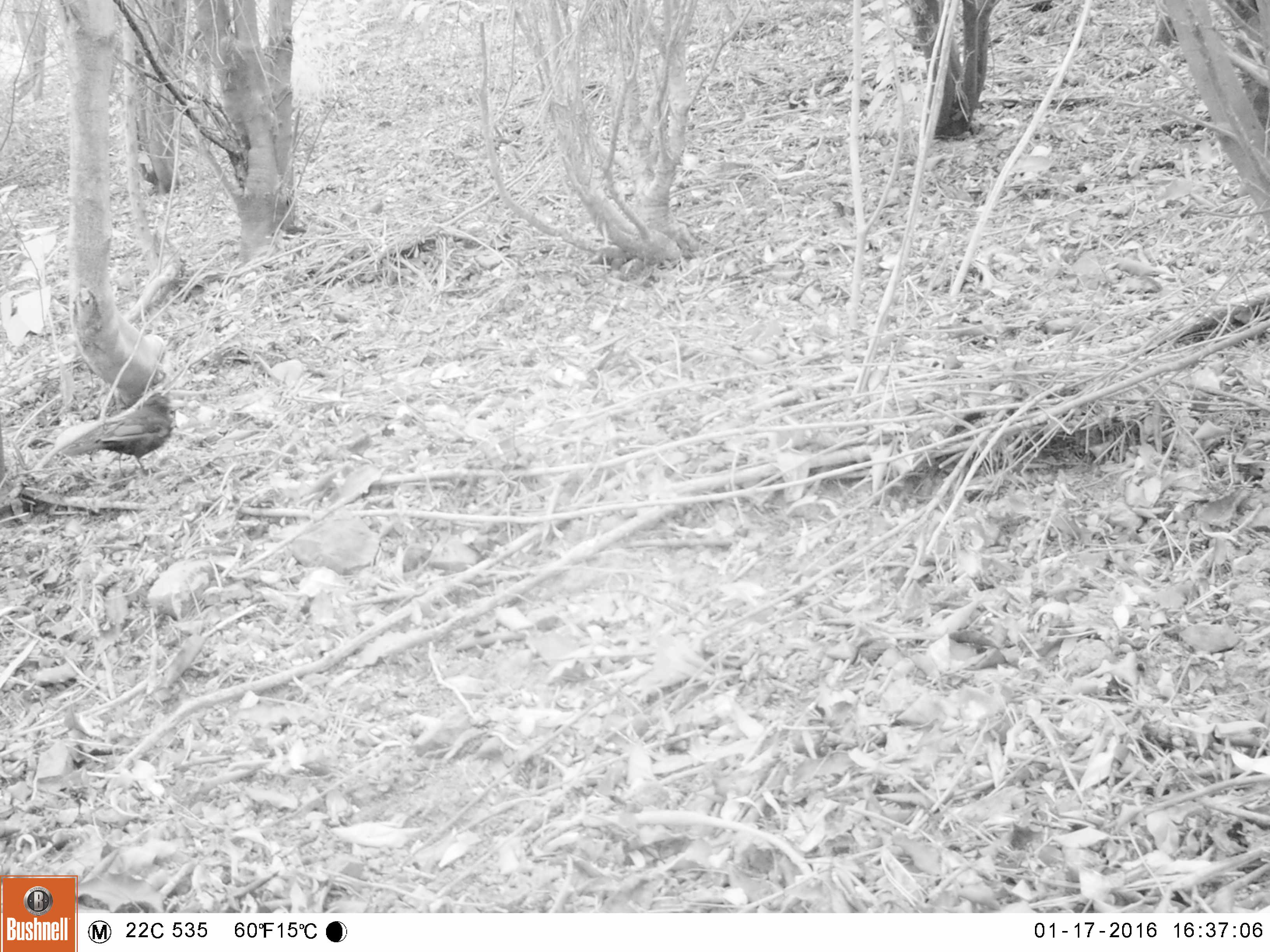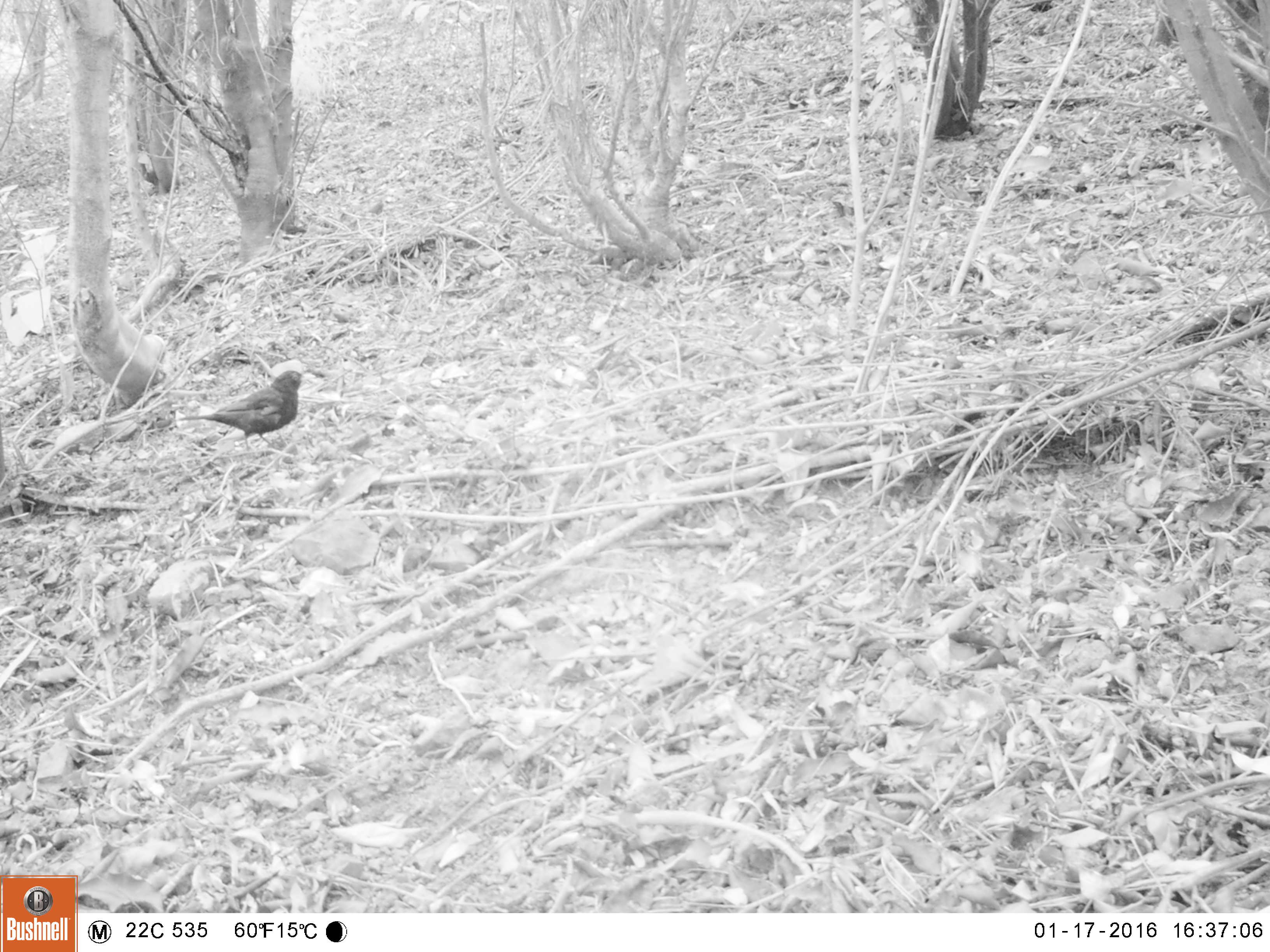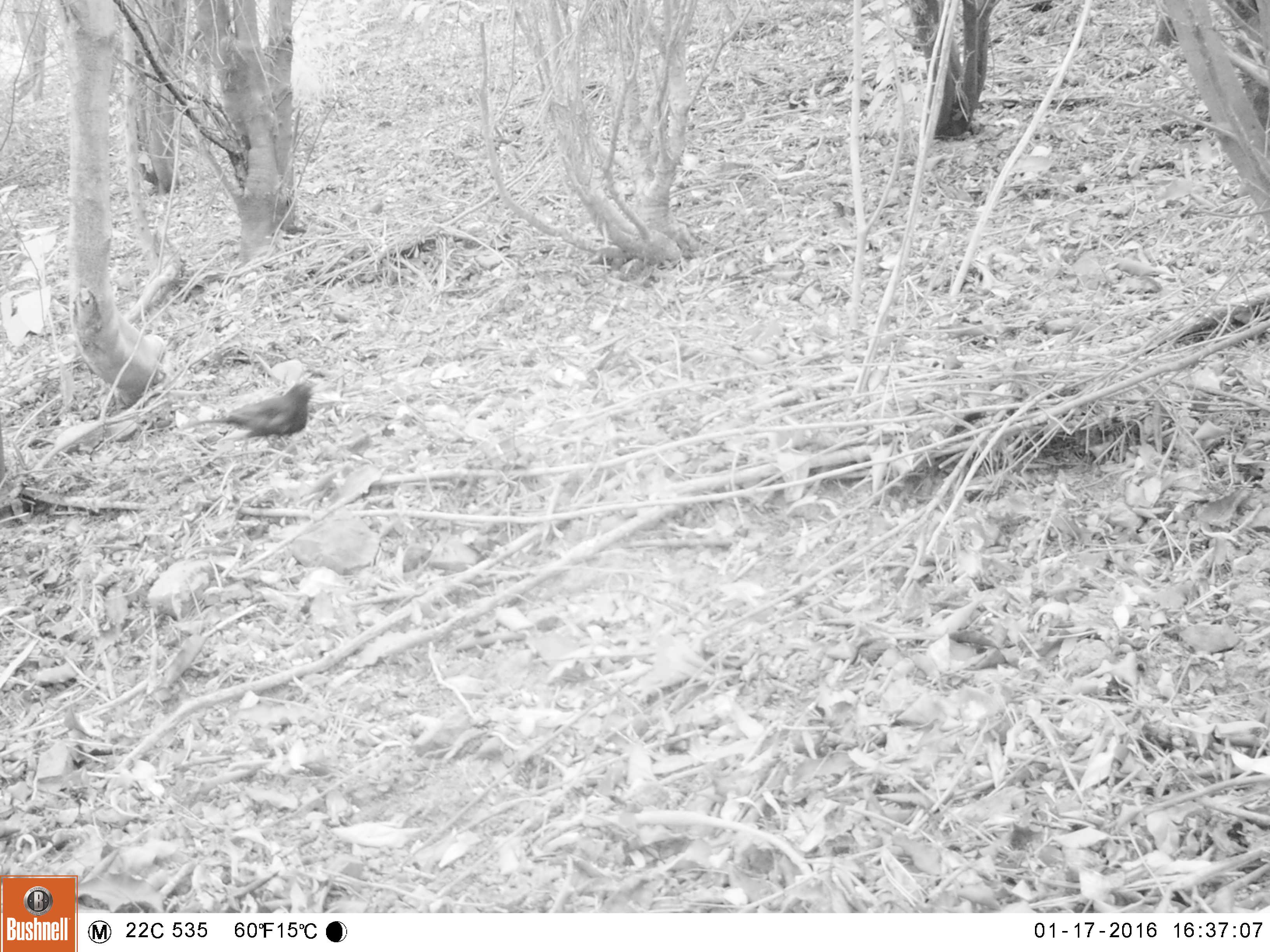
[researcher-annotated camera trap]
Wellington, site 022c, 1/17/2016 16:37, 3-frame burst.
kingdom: Animalia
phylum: Chordata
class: Aves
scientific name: Aves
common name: bird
Bird (Aves).